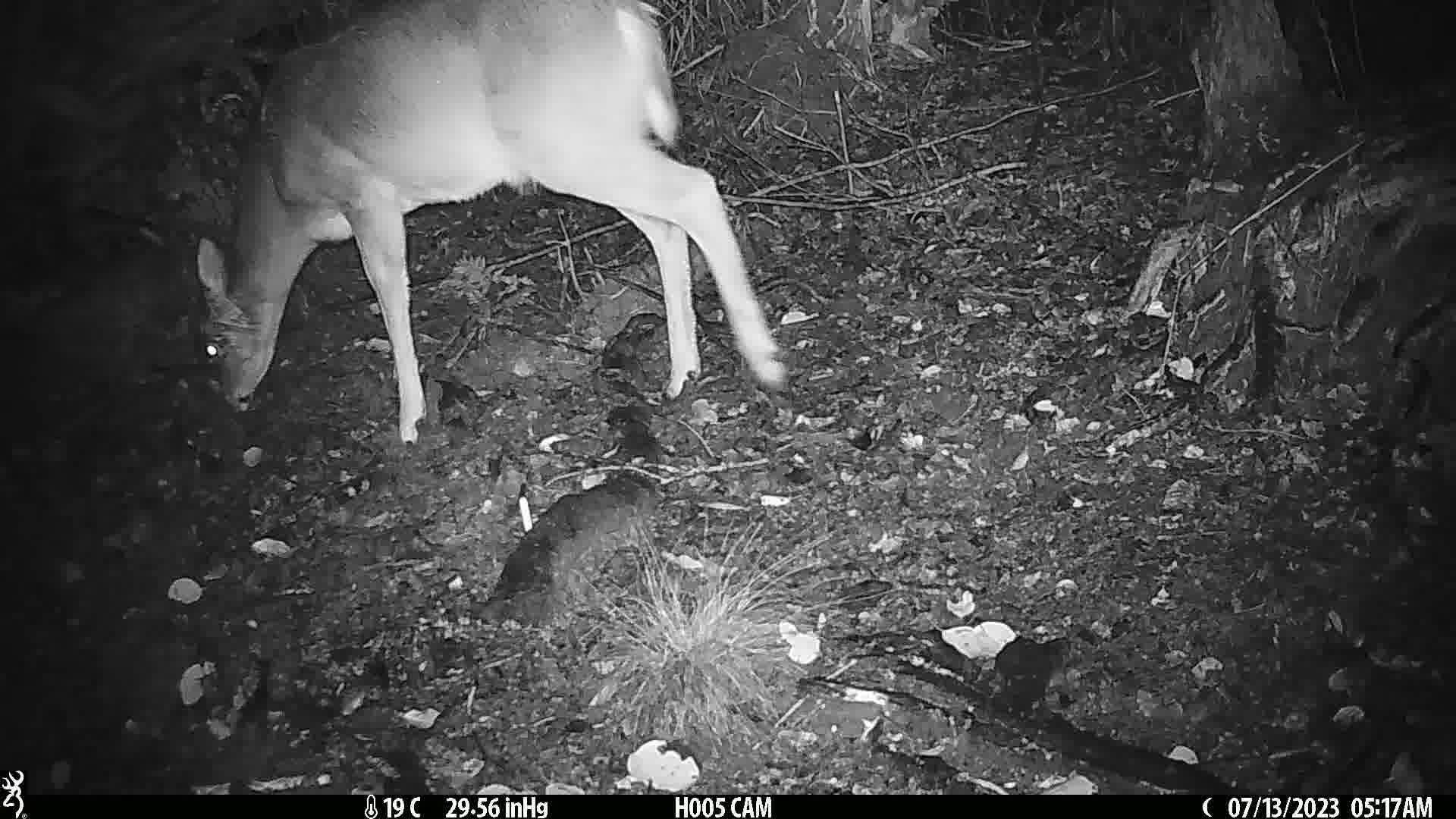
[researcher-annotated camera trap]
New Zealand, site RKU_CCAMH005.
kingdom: Animalia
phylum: Chordata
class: Mammalia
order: Artiodactyla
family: Cervidae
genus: Odocoileus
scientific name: Odocoileus virginianus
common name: white-tailed deer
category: white tailed deer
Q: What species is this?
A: White tailed deer (white-tailed deer) (Odocoileus virginianus).